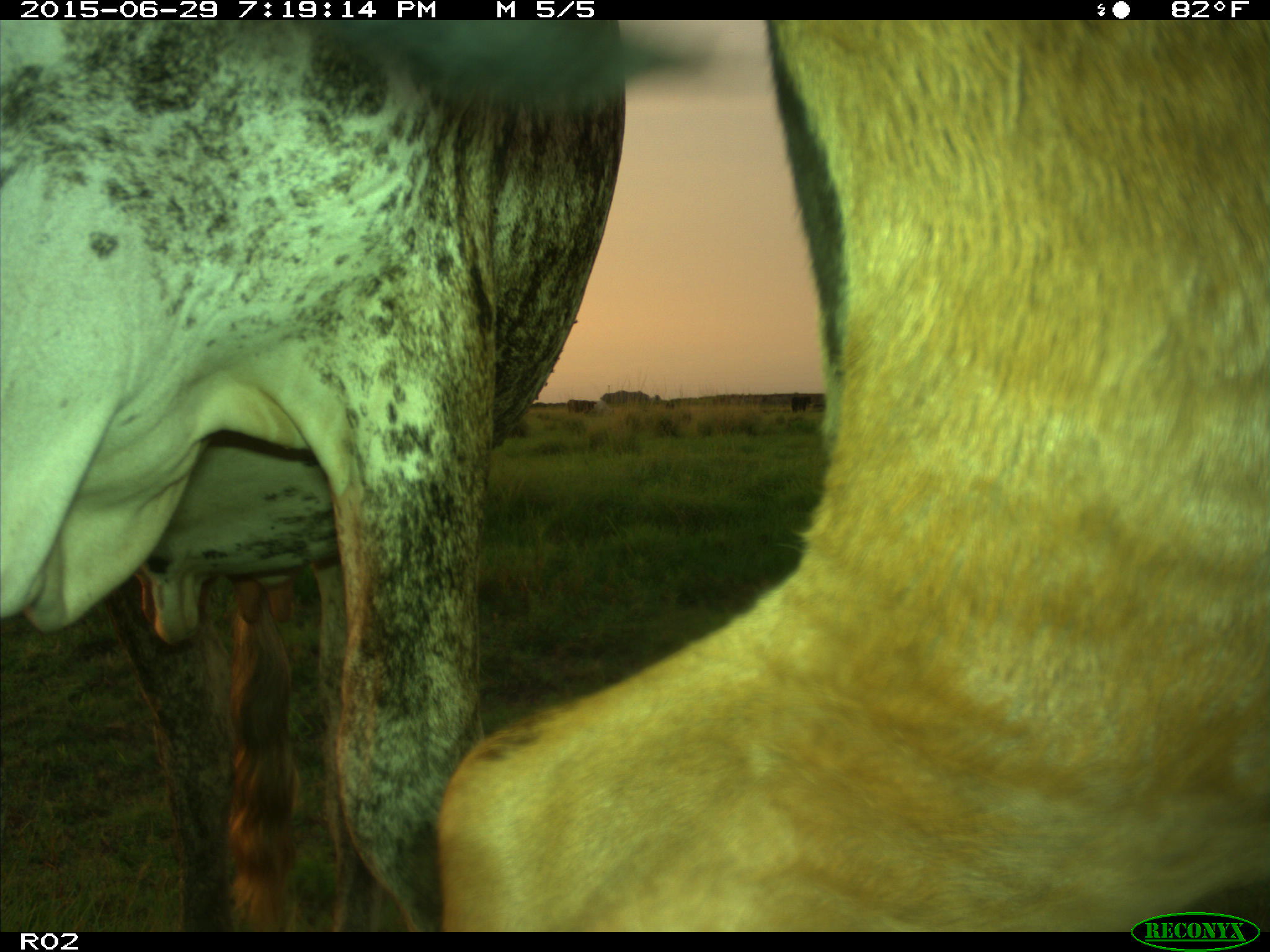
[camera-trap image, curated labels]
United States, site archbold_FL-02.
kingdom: Animalia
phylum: Chordata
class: Mammalia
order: Artiodactyla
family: Bovidae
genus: Bos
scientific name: Bos taurus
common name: domestic cow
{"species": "Bos taurus (domestic cow)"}